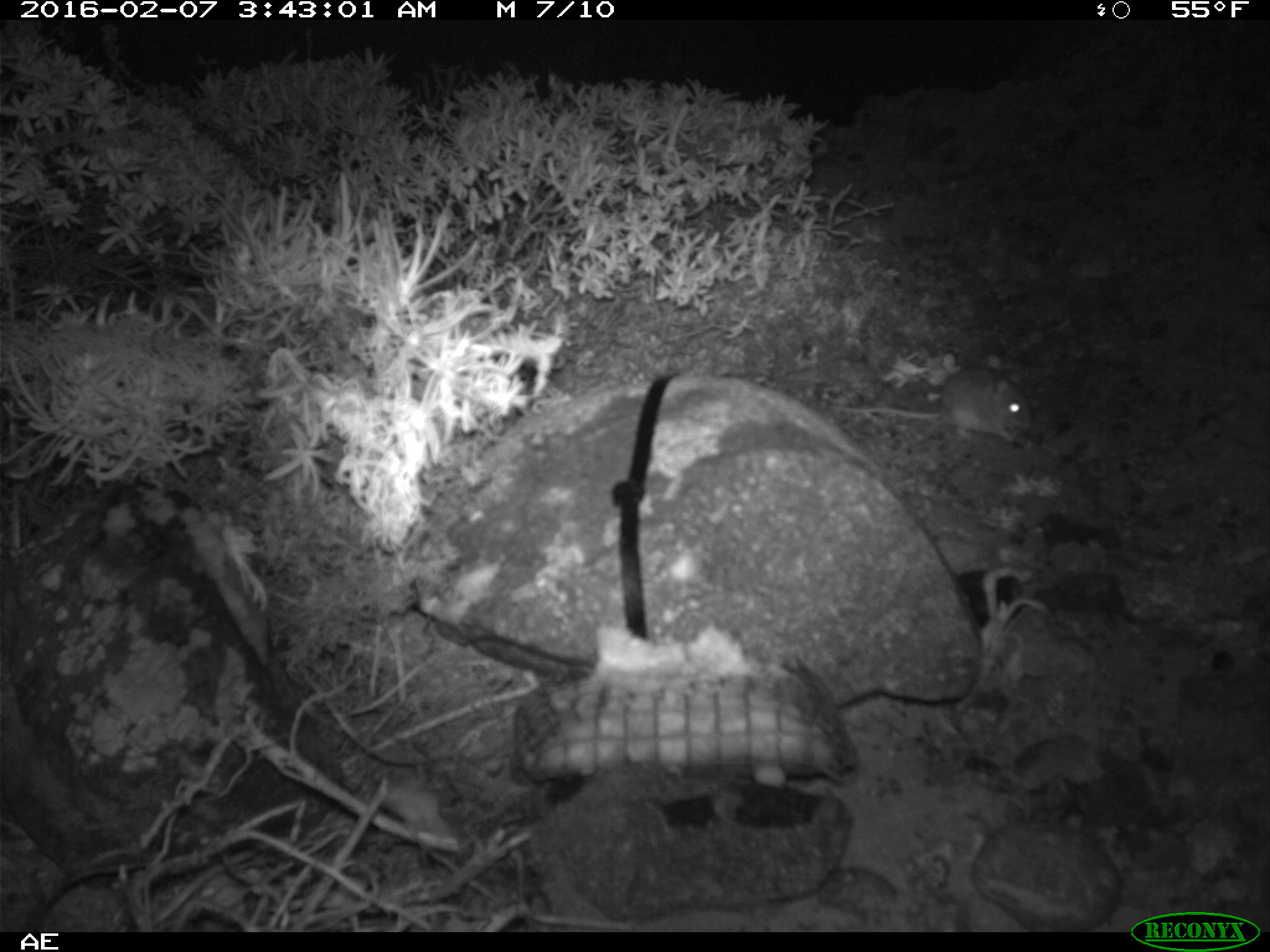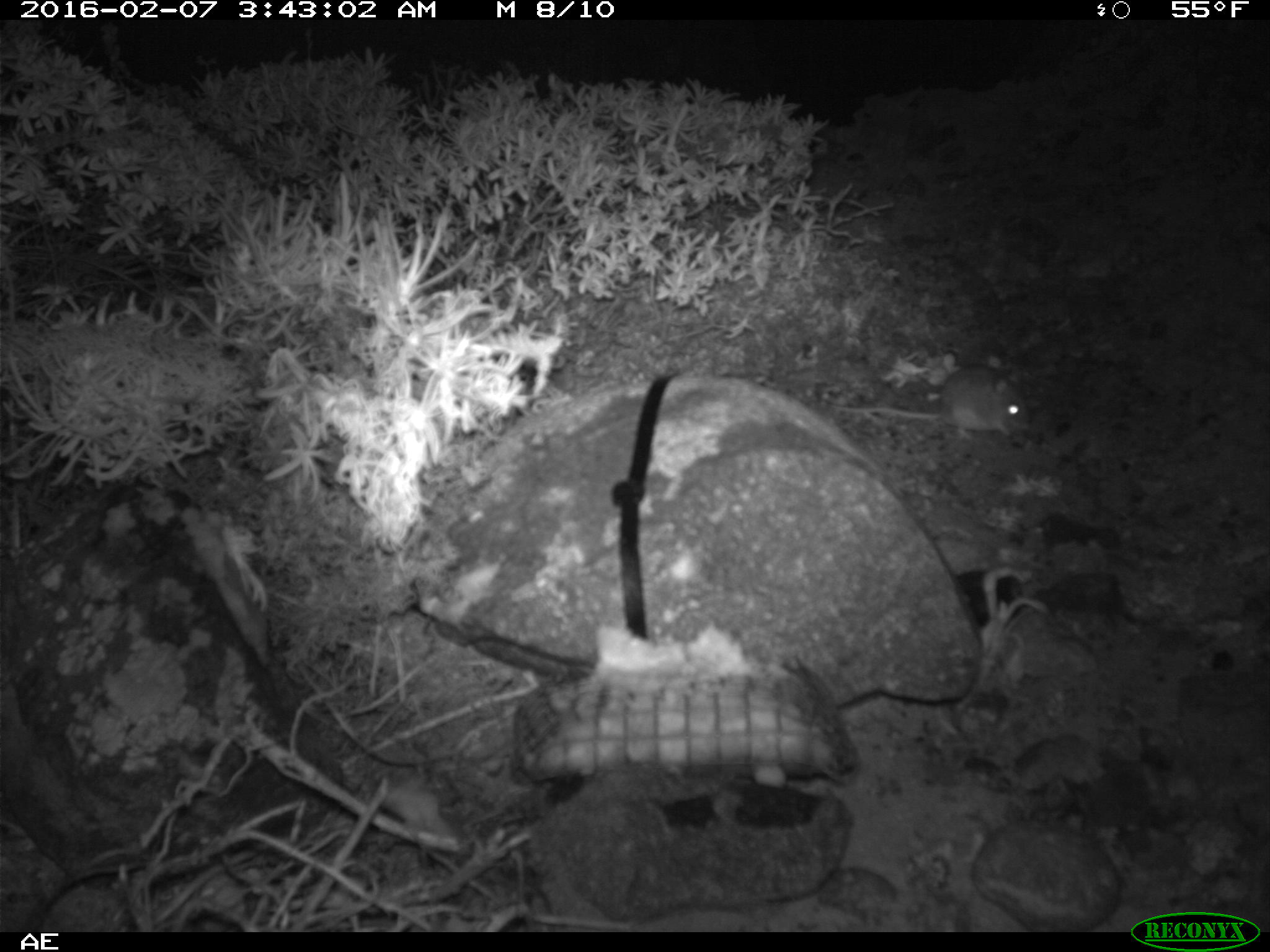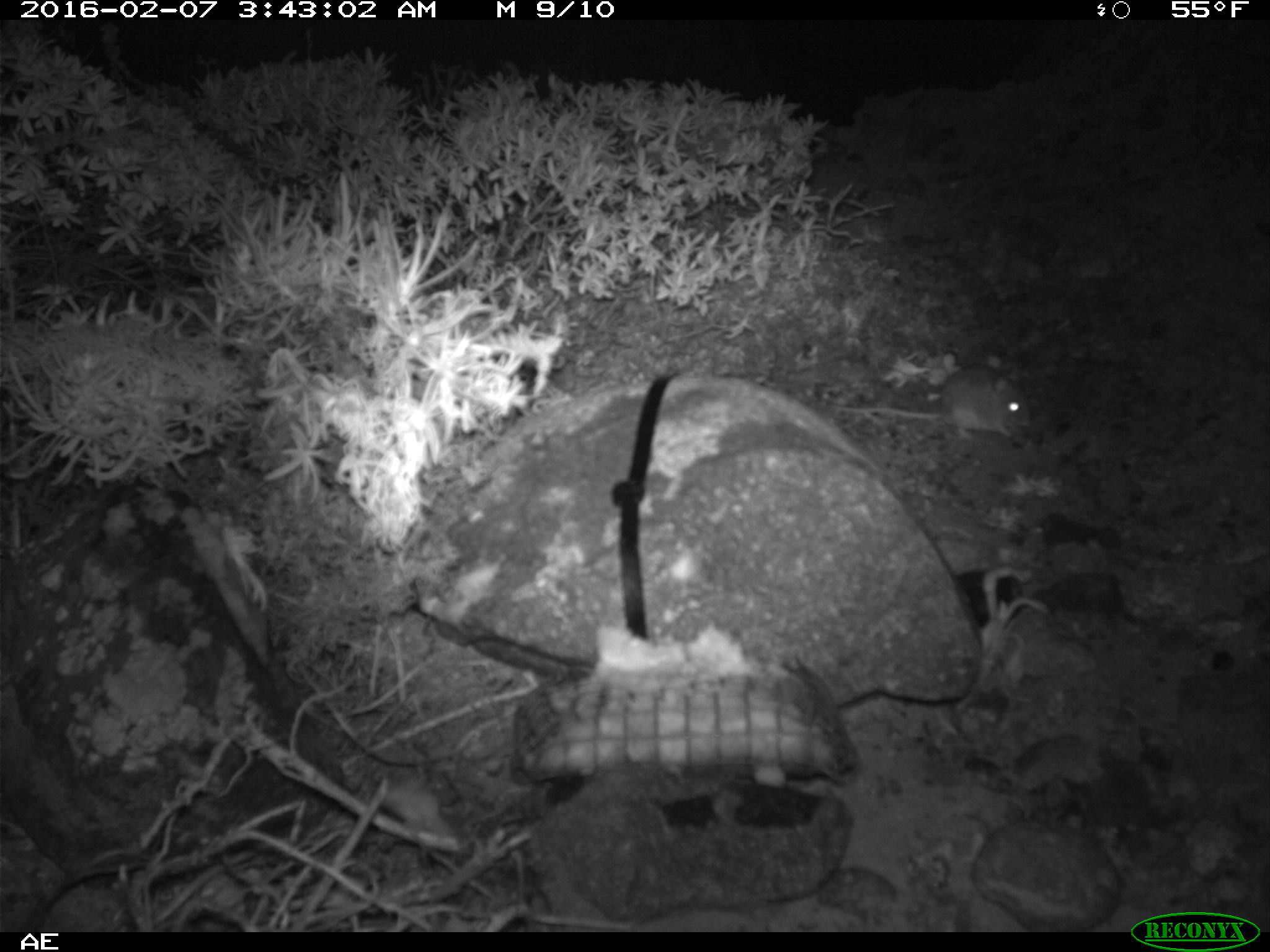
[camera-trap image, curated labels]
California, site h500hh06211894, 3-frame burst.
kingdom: Animalia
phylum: Chordata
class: Mammalia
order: Rodentia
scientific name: Rodentia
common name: rodent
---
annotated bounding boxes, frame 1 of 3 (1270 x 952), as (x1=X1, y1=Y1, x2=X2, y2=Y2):
rodent: (x1=824, y1=364, x2=1034, y2=446)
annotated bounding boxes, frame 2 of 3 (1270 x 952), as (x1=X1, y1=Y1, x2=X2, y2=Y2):
rodent: (x1=822, y1=363, x2=1035, y2=439)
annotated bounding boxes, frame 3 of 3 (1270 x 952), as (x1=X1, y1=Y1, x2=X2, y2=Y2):
rodent: (x1=825, y1=364, x2=1029, y2=439)